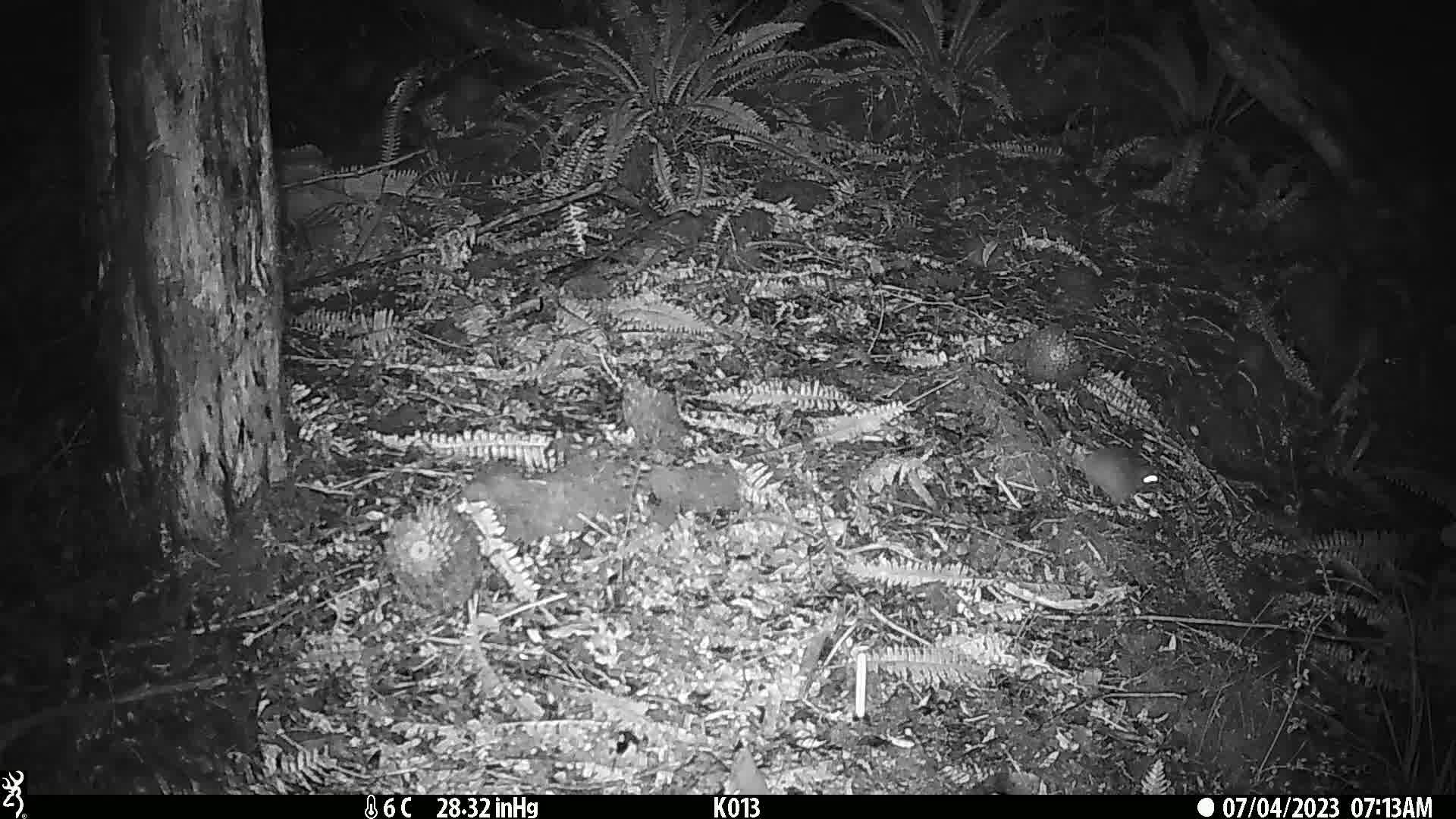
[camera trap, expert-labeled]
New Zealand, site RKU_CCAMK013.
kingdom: Animalia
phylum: Chordata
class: Mammalia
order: Rodentia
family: Muridae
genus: Rattus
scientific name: Rattus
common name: rat